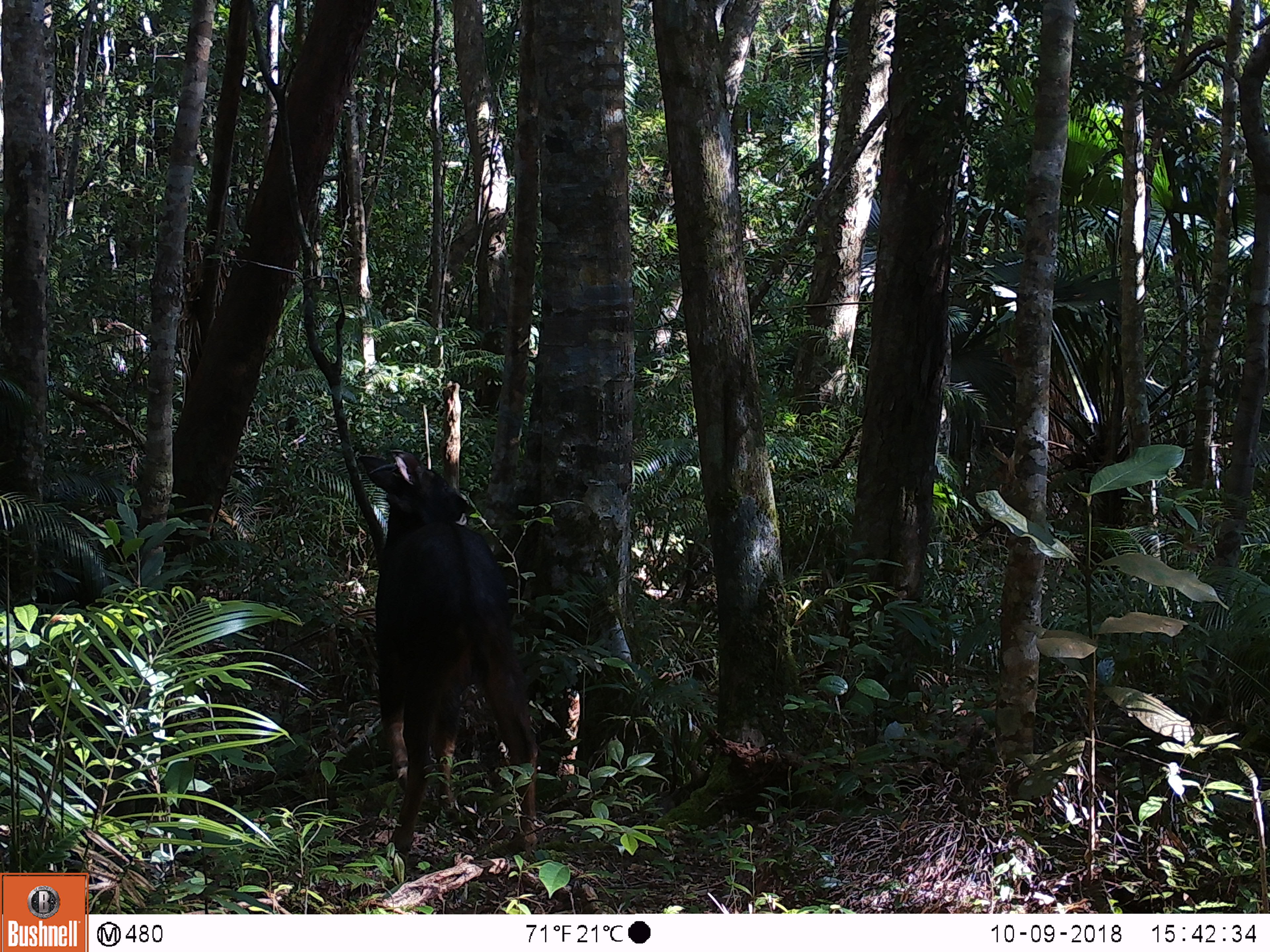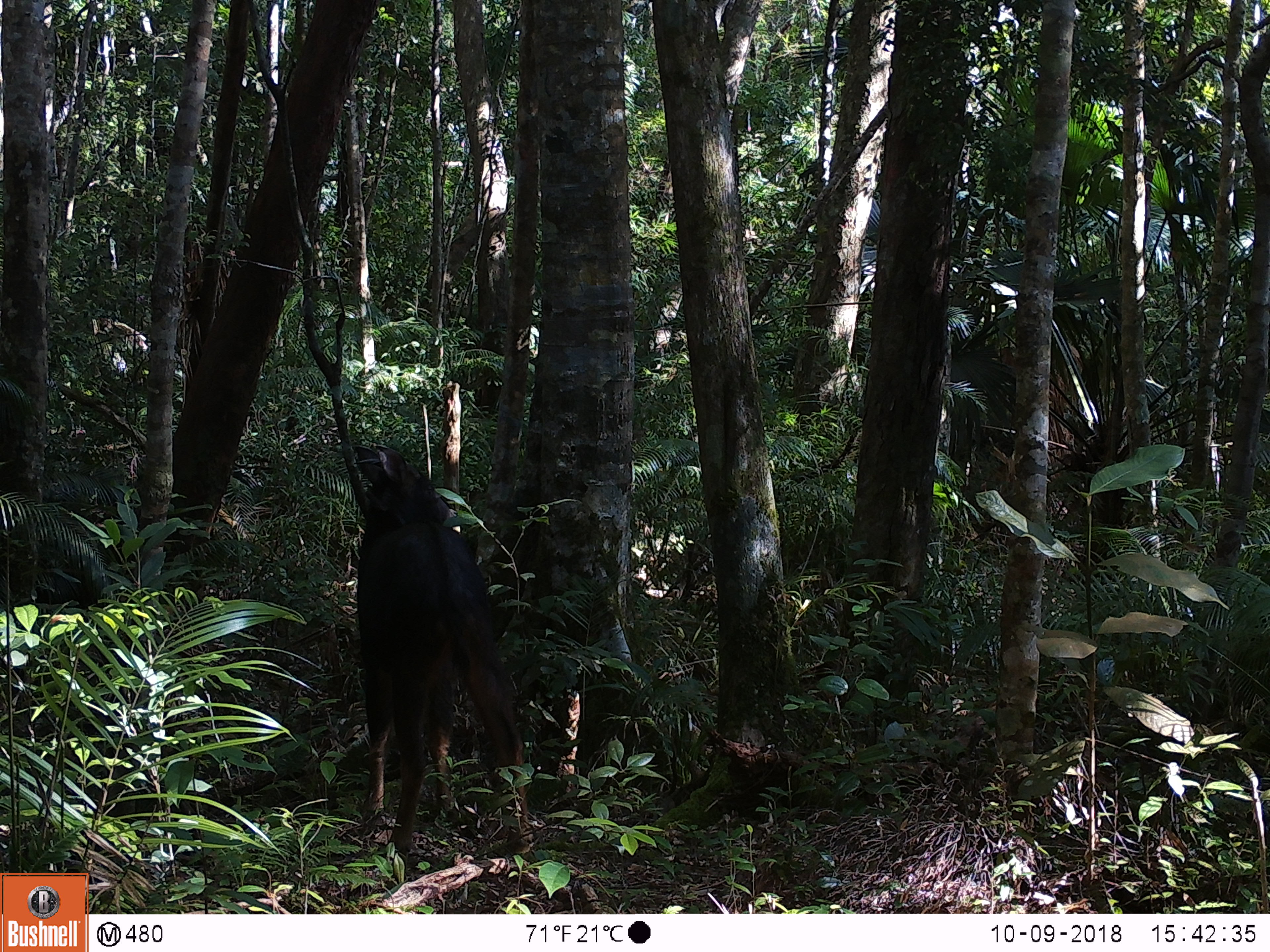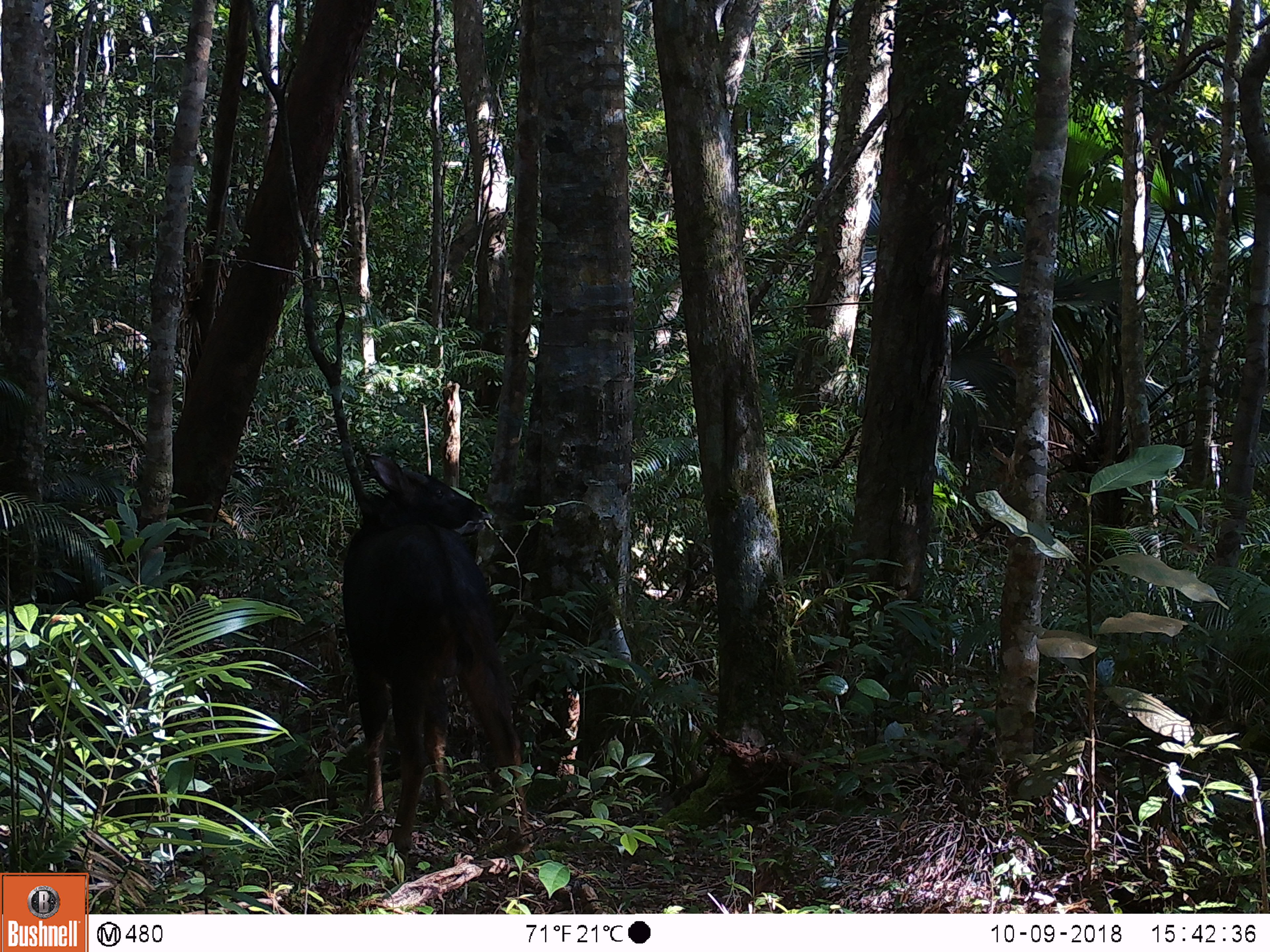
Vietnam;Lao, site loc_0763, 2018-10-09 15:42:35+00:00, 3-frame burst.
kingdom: Animalia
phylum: Chordata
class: Mammalia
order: Artiodactyla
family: Bovidae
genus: Capricornis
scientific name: Capricornis sumatraensis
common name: chinese serow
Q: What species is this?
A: Chinese serow (Capricornis sumatraensis).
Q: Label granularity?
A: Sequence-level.